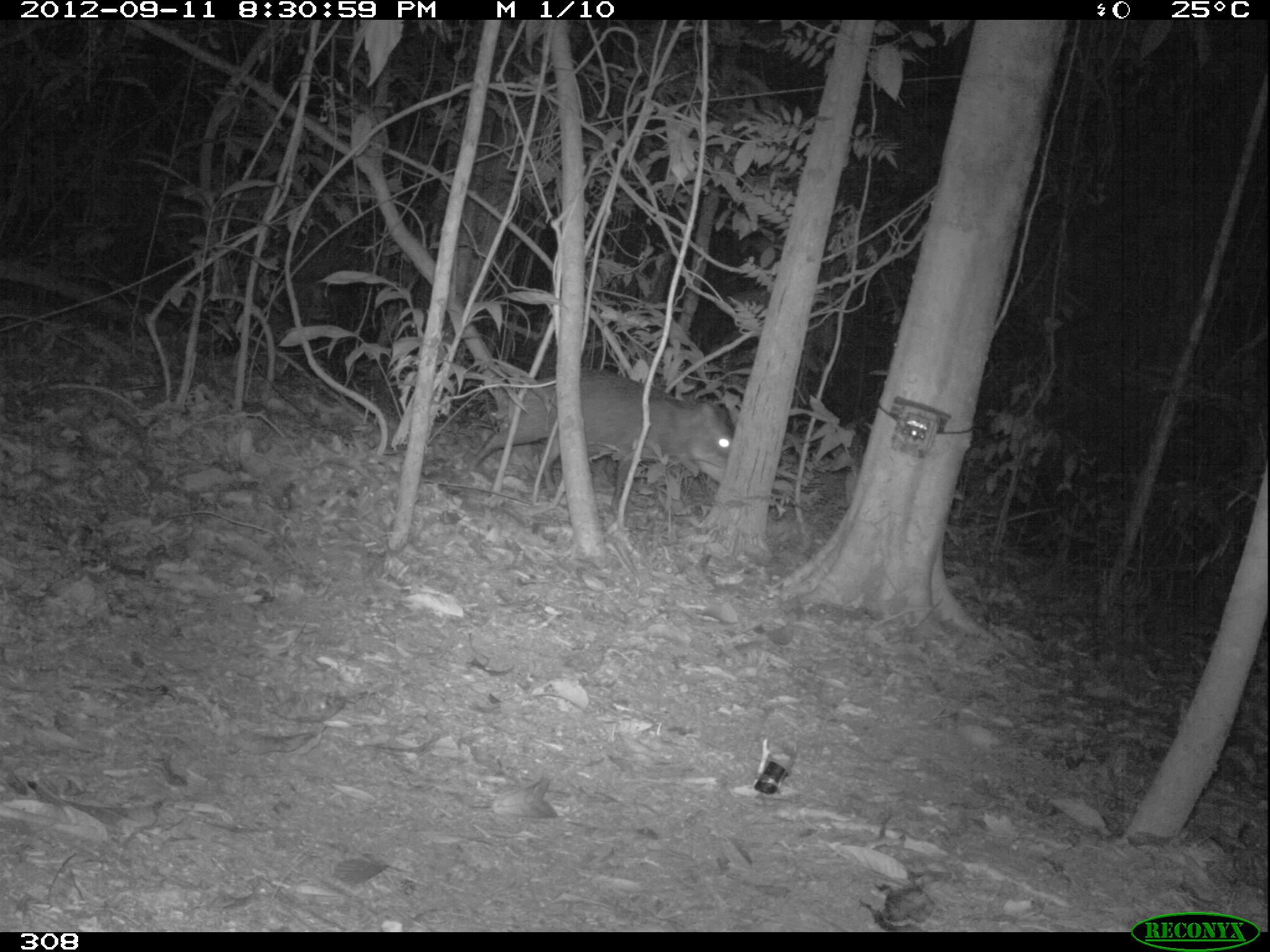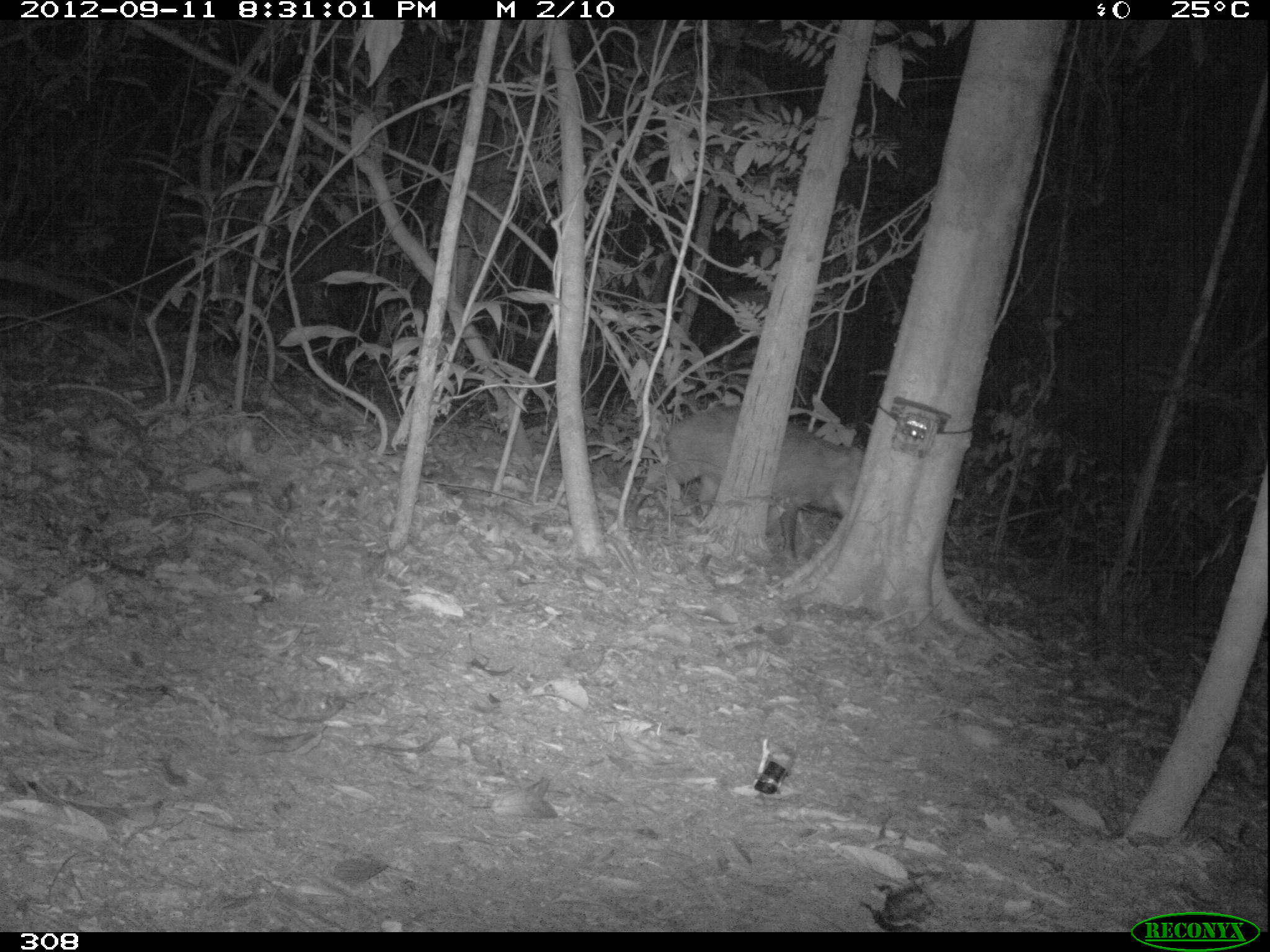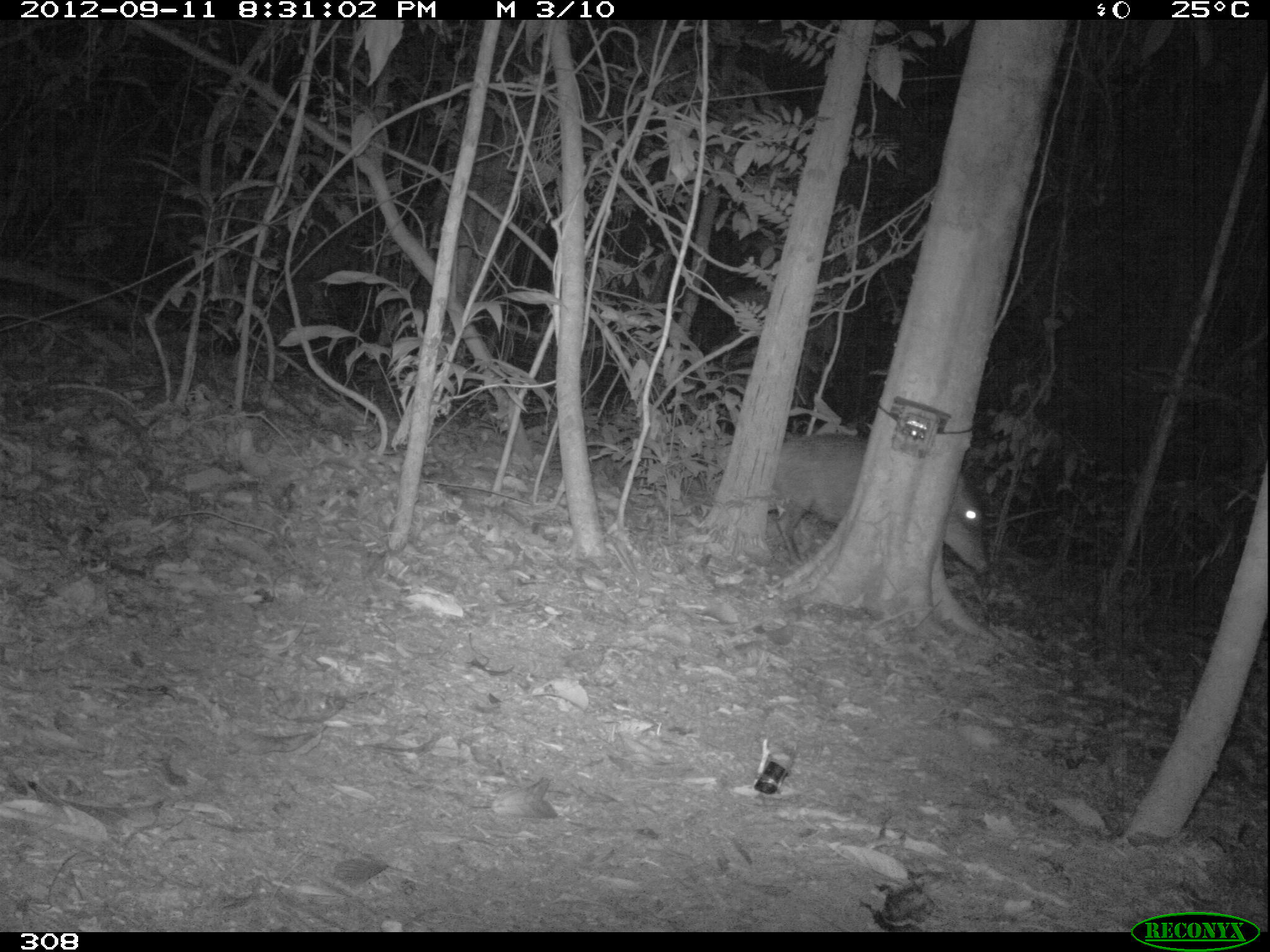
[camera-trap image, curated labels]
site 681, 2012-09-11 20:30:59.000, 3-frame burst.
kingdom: Animalia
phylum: Chordata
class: Mammalia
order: Artiodactyla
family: Tayassuidae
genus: Tayassu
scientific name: Tayassu pecari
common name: white-lipped peccary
Tayassu pecari (white-lipped peccary).